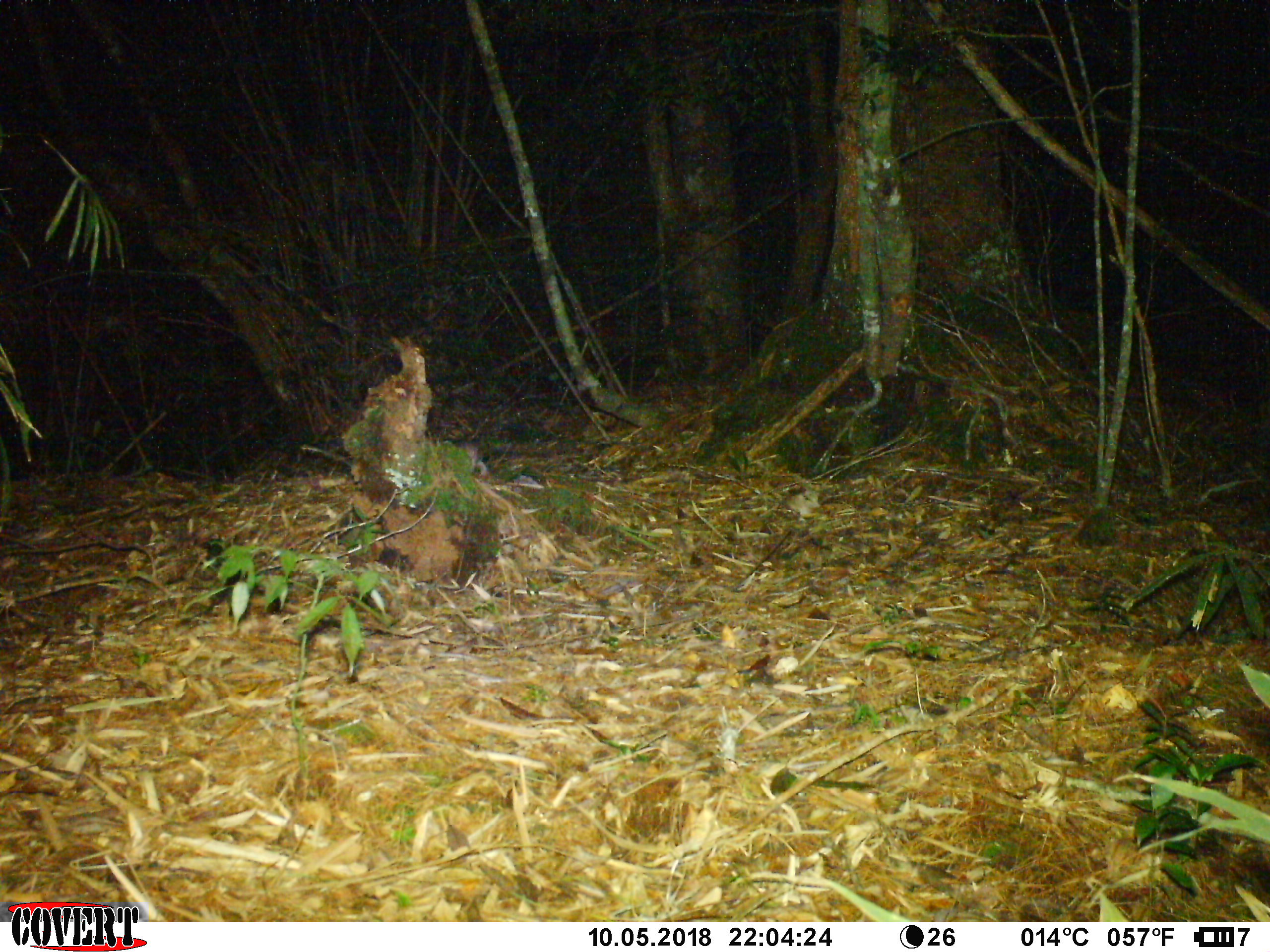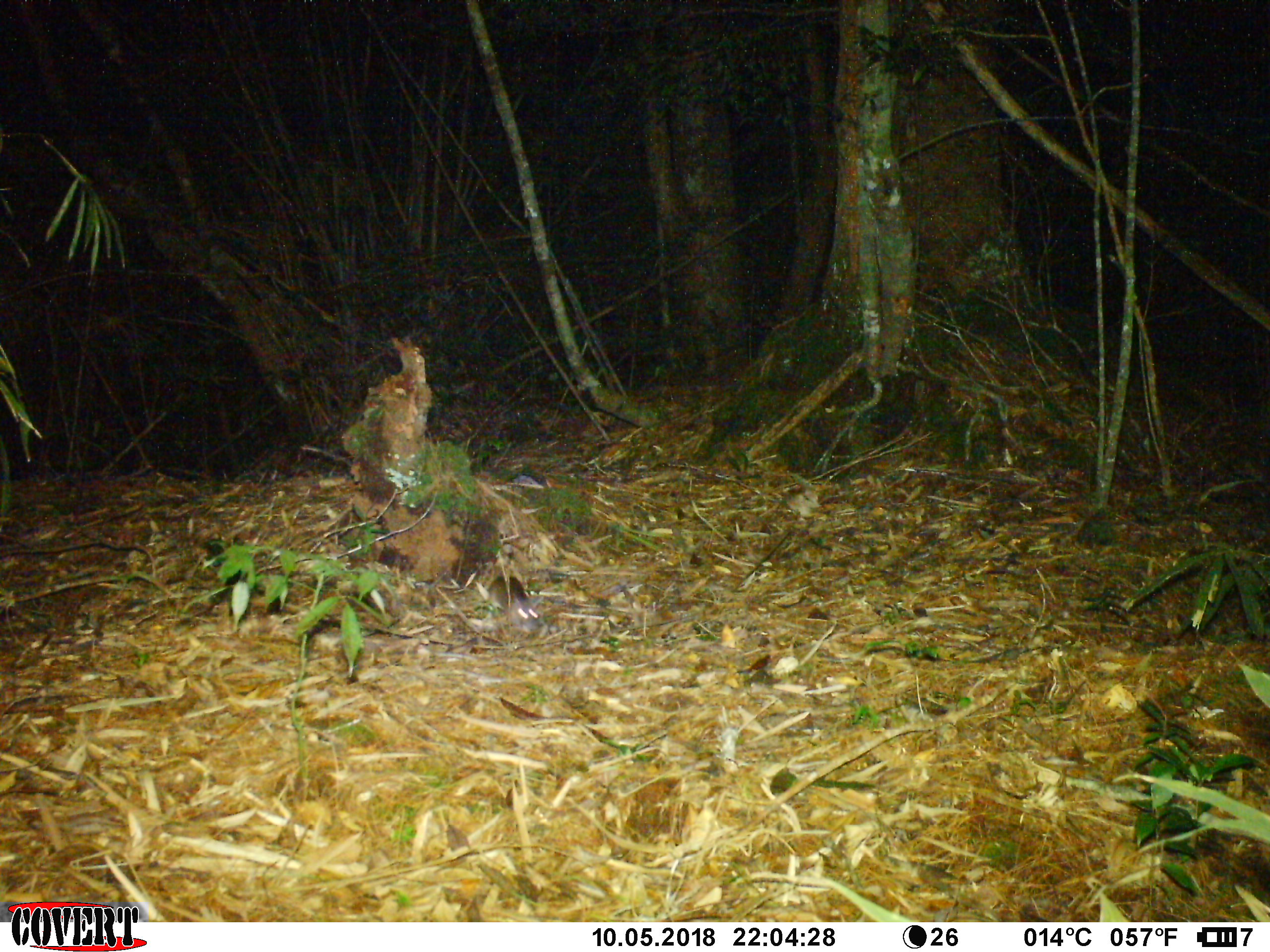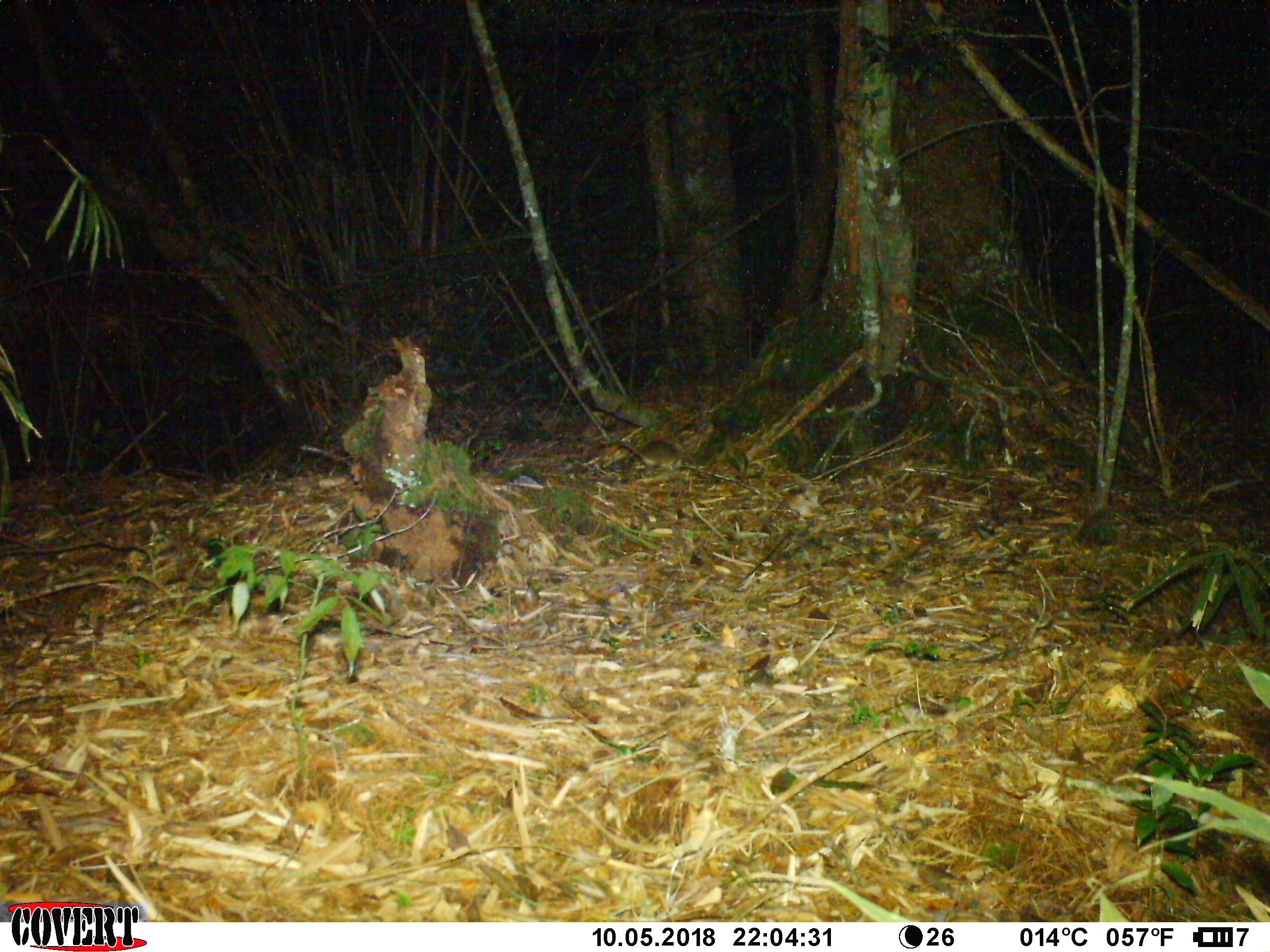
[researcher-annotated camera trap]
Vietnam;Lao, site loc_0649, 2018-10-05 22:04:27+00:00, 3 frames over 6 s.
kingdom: Animalia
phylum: Chordata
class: Mammalia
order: Rodentia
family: Muridae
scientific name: Muridae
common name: old-world mice and rats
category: unidentified murid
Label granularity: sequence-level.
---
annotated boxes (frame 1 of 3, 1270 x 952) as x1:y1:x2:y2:
unidentified murid: 443:434:489:478; 776:485:821:521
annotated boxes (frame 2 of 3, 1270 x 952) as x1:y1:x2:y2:
unidentified murid: 487:570:549:638; 784:488:821:518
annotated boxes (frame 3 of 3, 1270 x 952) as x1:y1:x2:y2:
unidentified murid: 624:439:683:469; 777:482:822:521